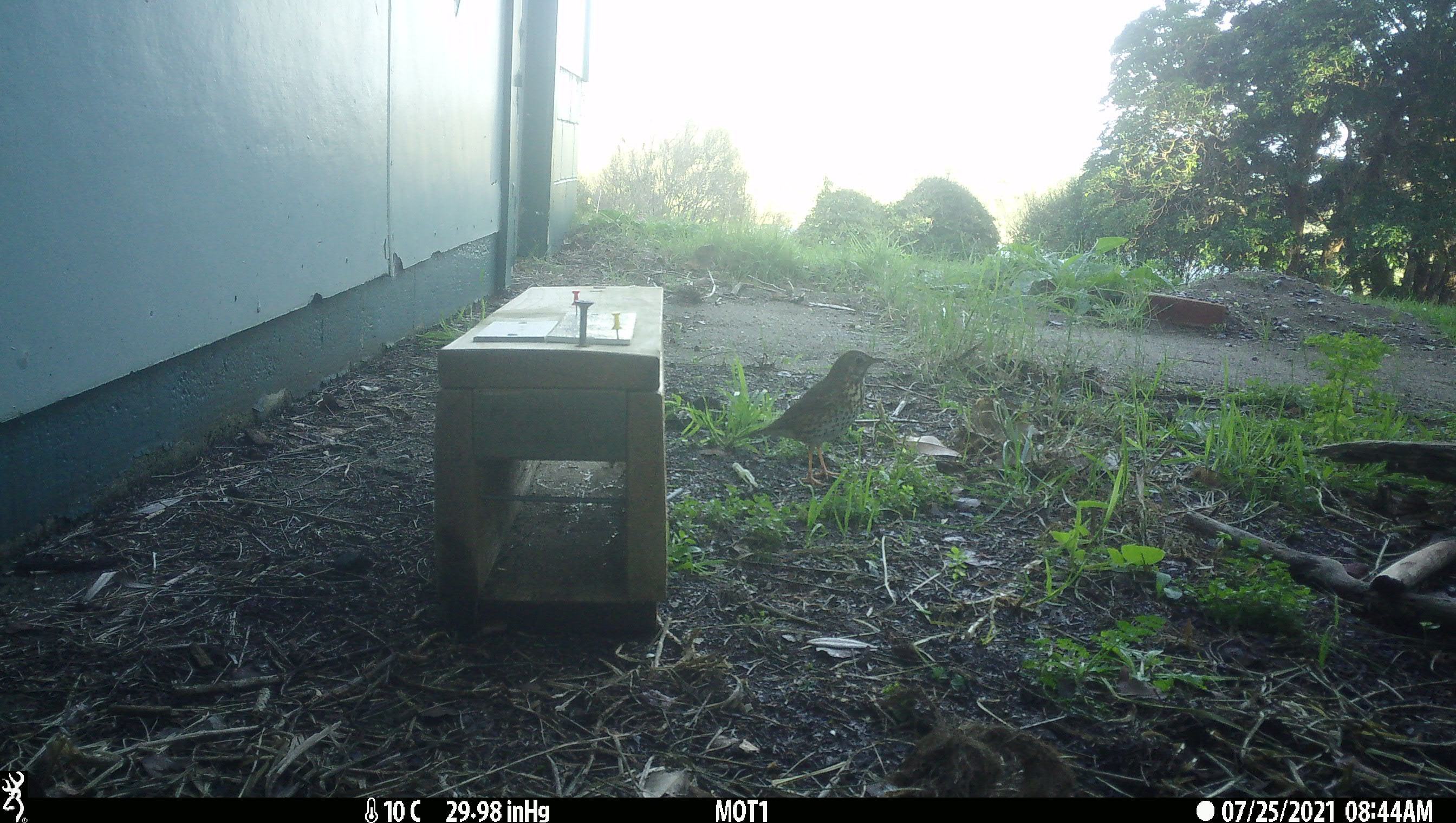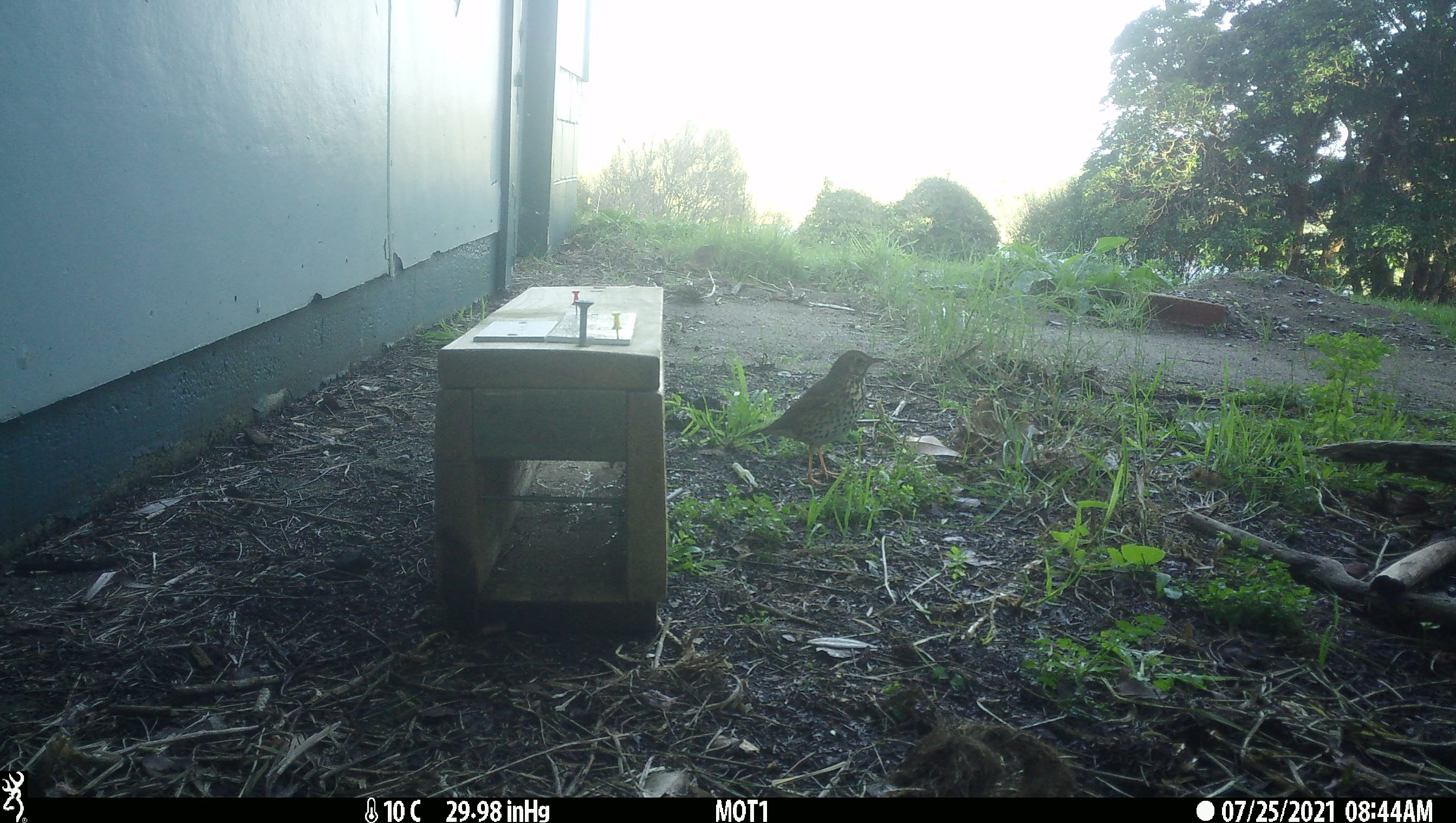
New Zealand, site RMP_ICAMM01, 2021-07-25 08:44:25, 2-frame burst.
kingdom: Animalia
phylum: Chordata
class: Aves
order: Passeriformes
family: Turdidae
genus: Turdus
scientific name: Turdus philomelos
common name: song thrush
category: thrush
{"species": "thrush (song thrush) (Turdus philomelos)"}